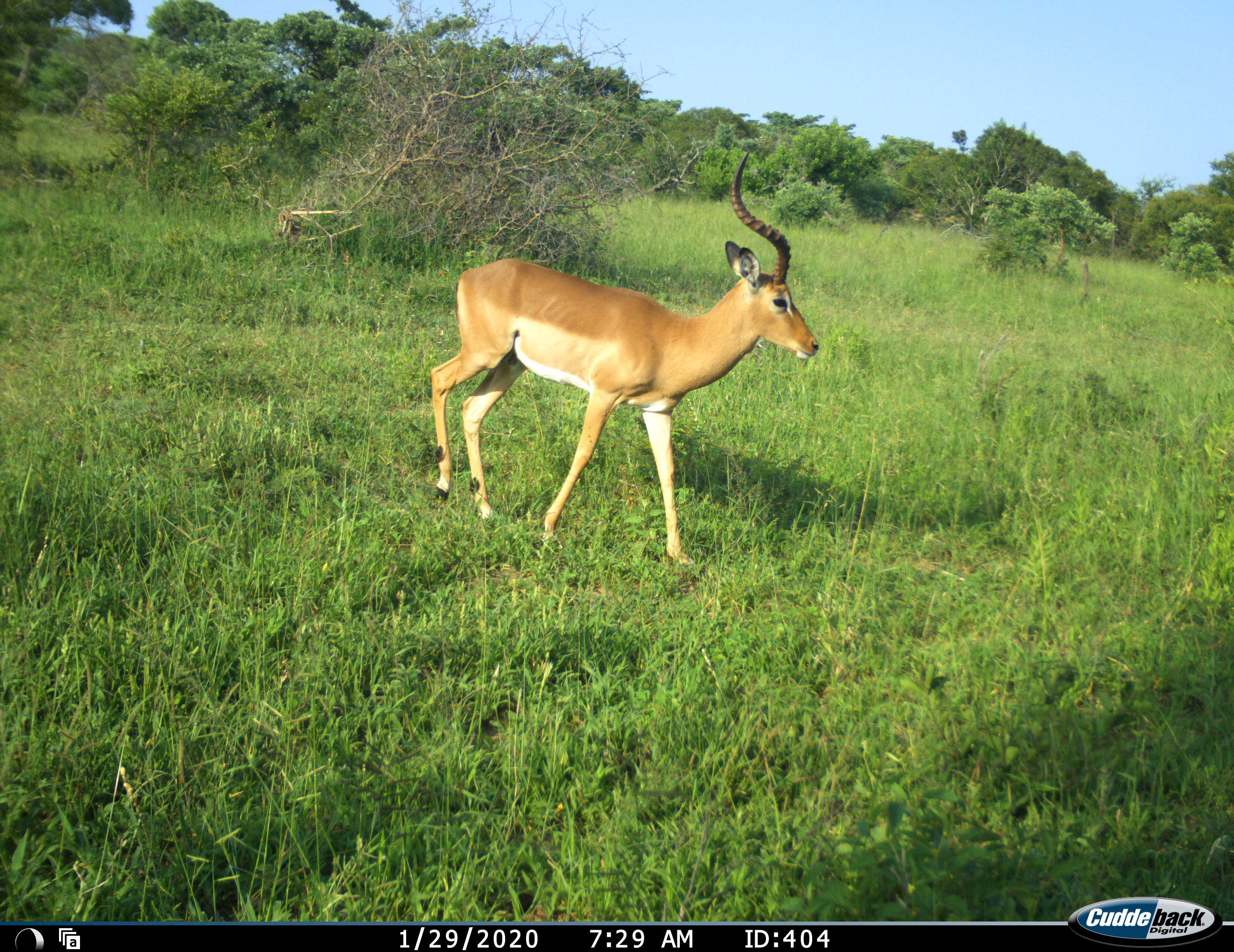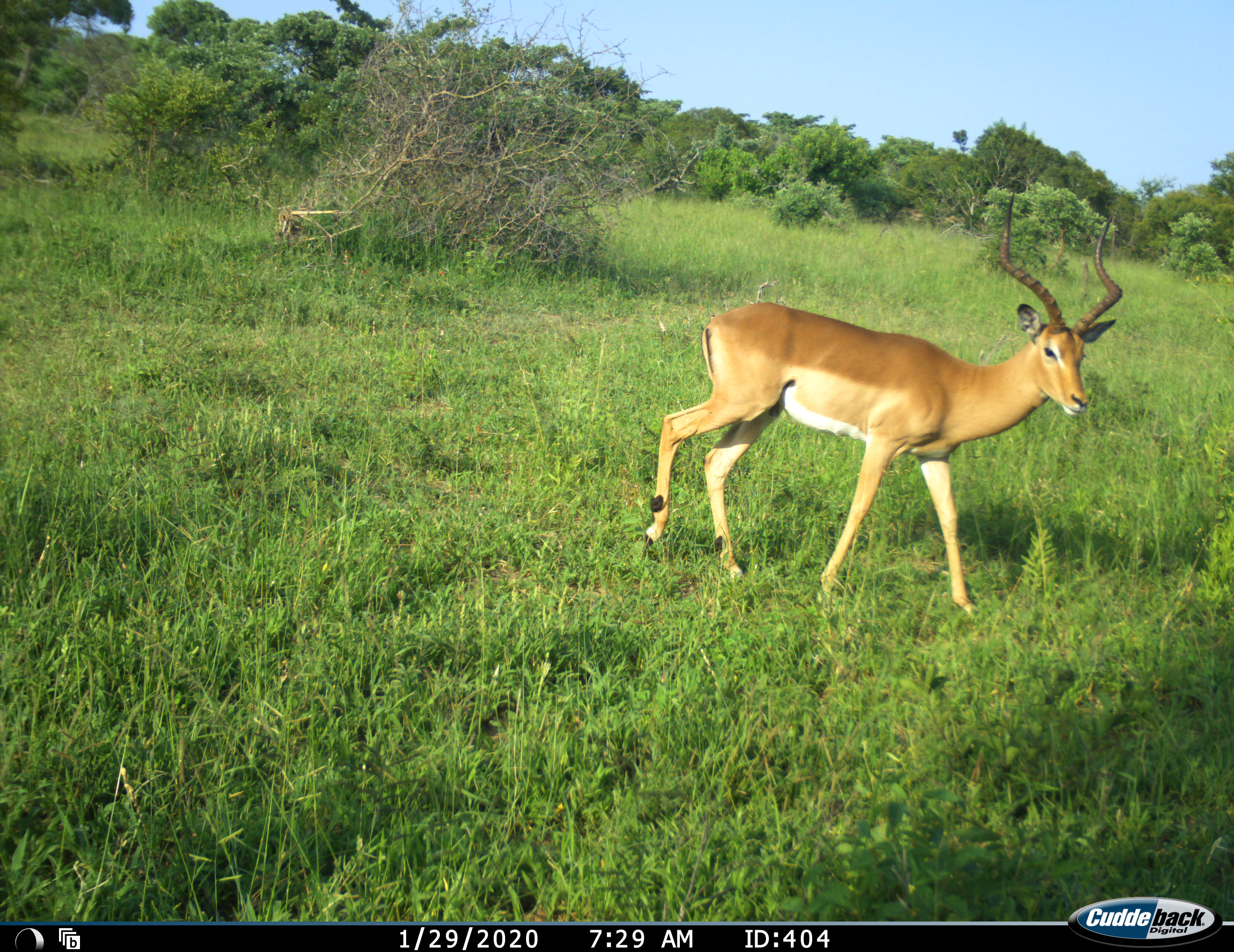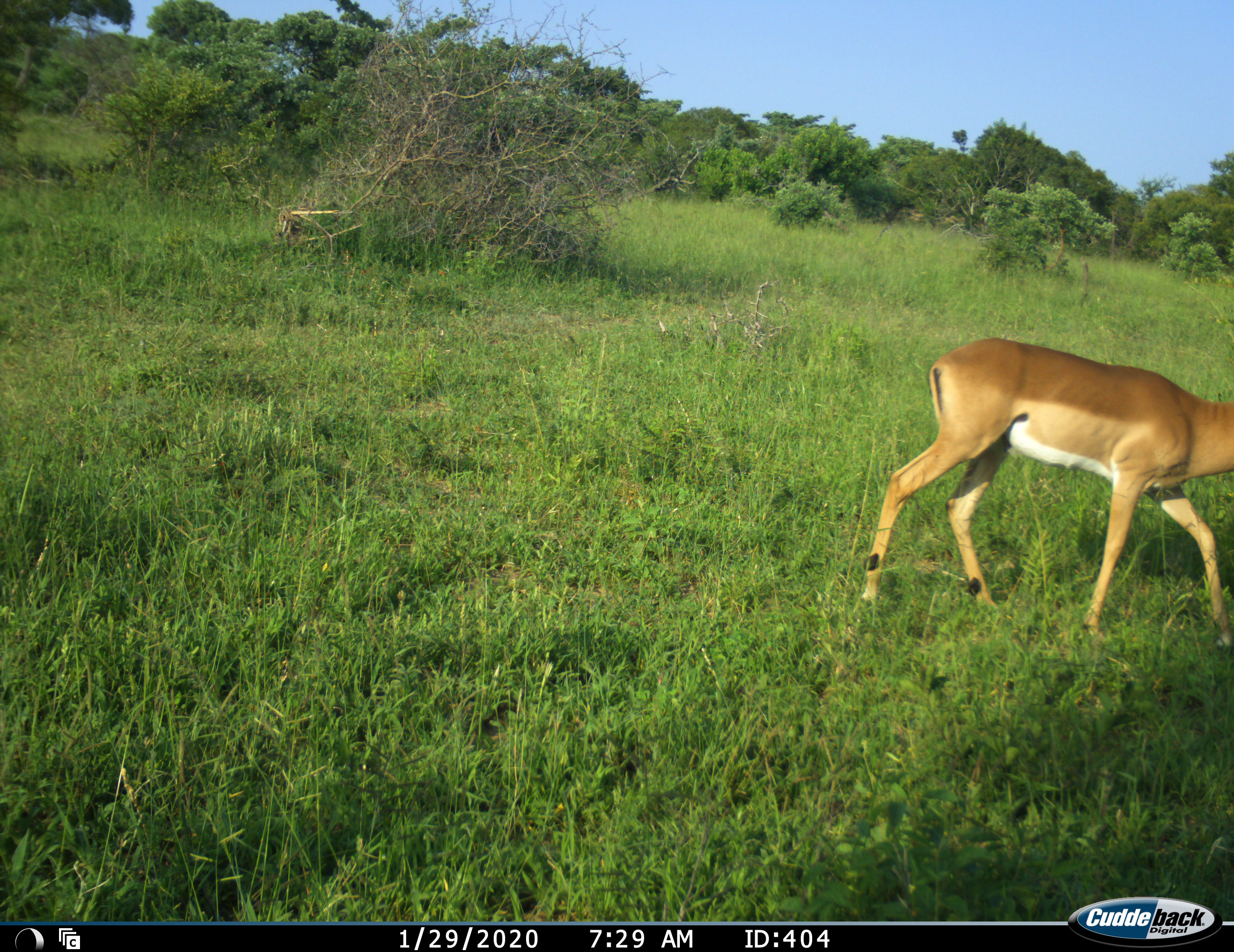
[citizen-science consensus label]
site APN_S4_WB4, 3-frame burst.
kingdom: Animalia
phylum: Chordata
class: Mammalia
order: Artiodactyla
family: Bovidae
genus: Aepyceros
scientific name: Aepyceros melampus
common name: impala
Impala (Aepyceros melampus), count 1. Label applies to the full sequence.